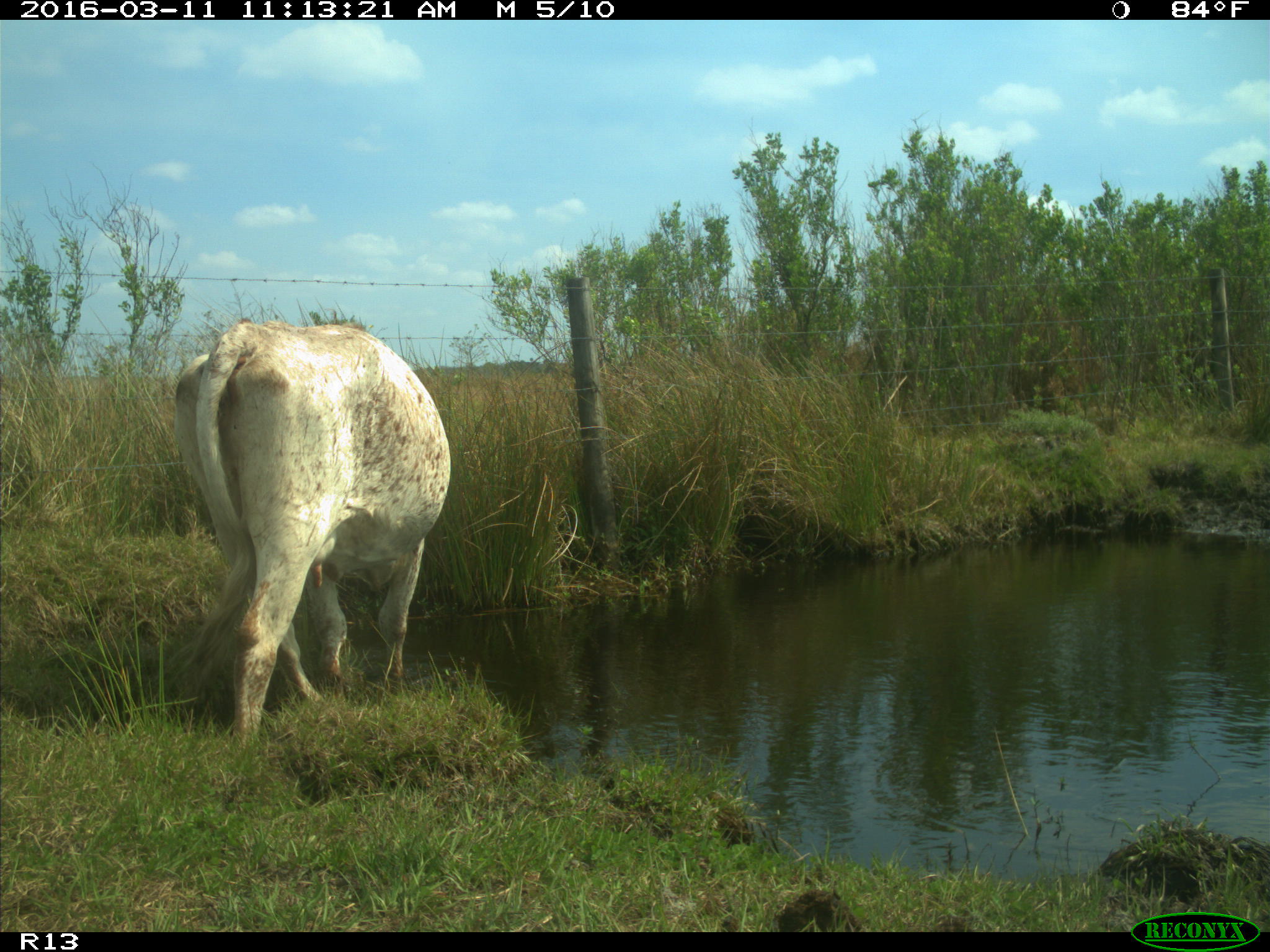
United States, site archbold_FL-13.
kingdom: Animalia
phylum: Chordata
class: Mammalia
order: Artiodactyla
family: Bovidae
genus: Bos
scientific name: Bos taurus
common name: domestic cow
Bos taurus (domestic cow).